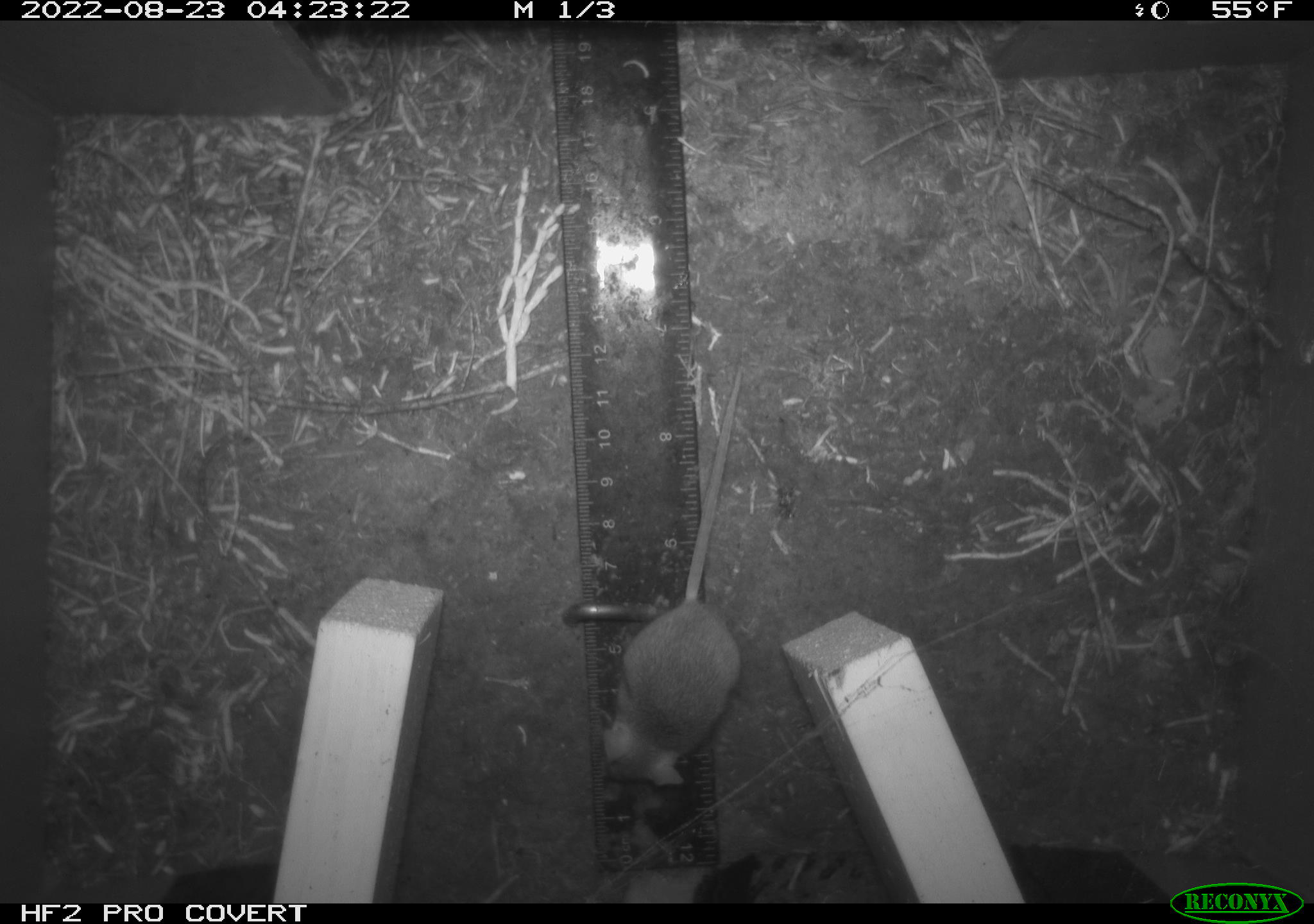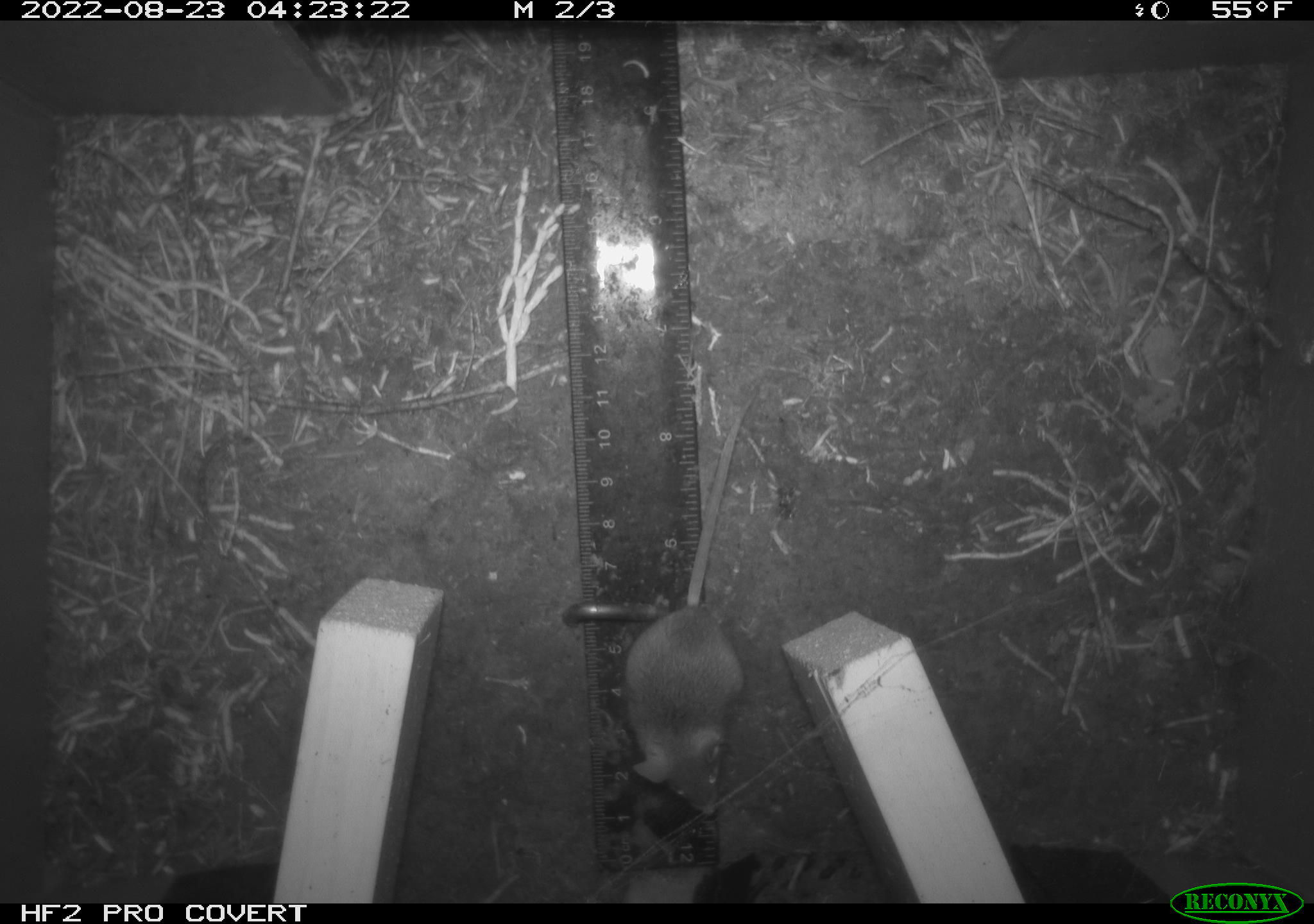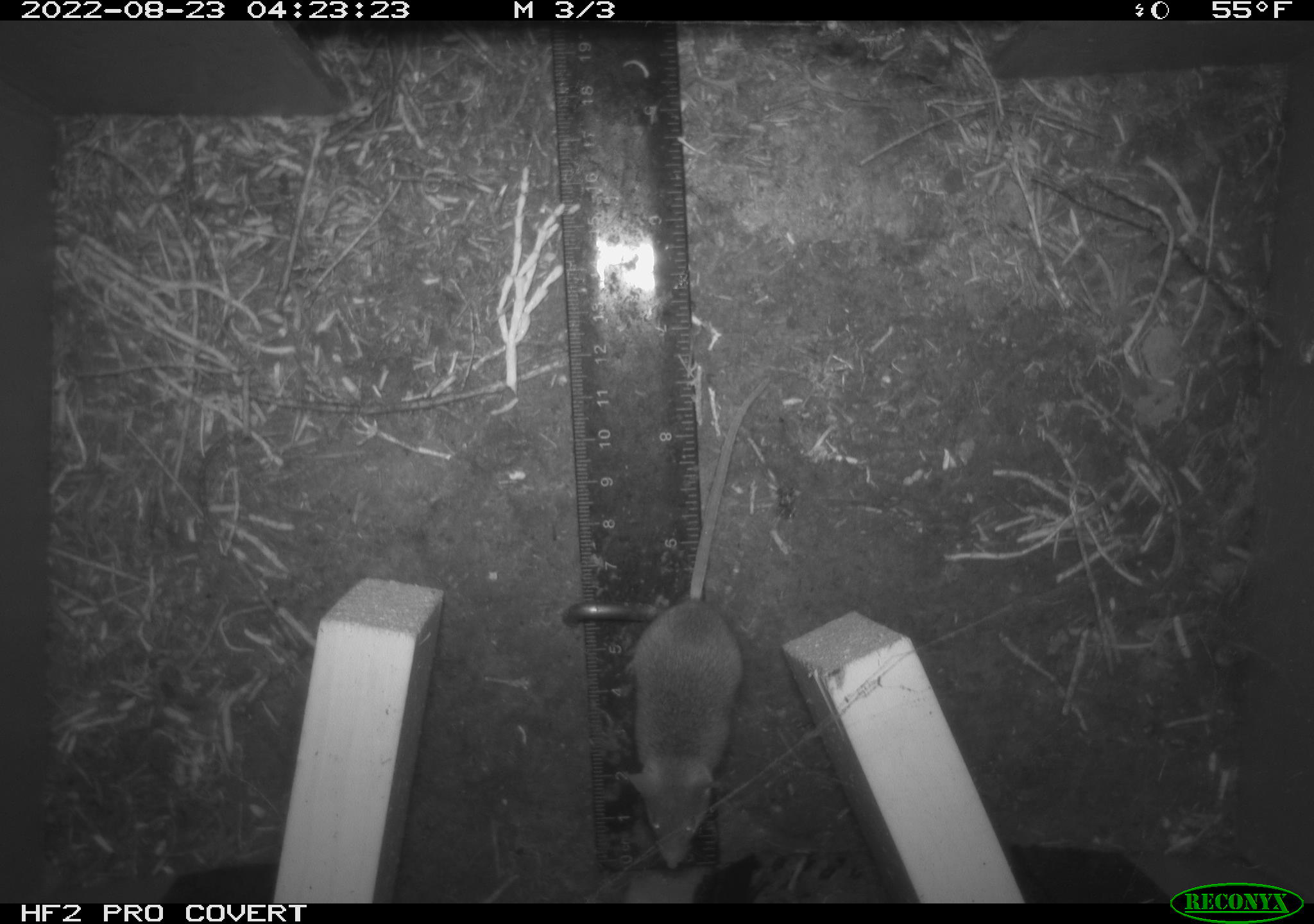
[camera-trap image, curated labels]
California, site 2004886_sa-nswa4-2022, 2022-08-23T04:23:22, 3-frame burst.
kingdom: Animalia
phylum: Chordata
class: Mammalia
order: Rodentia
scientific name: Rodentia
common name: rodent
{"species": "rodent (Rodentia)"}